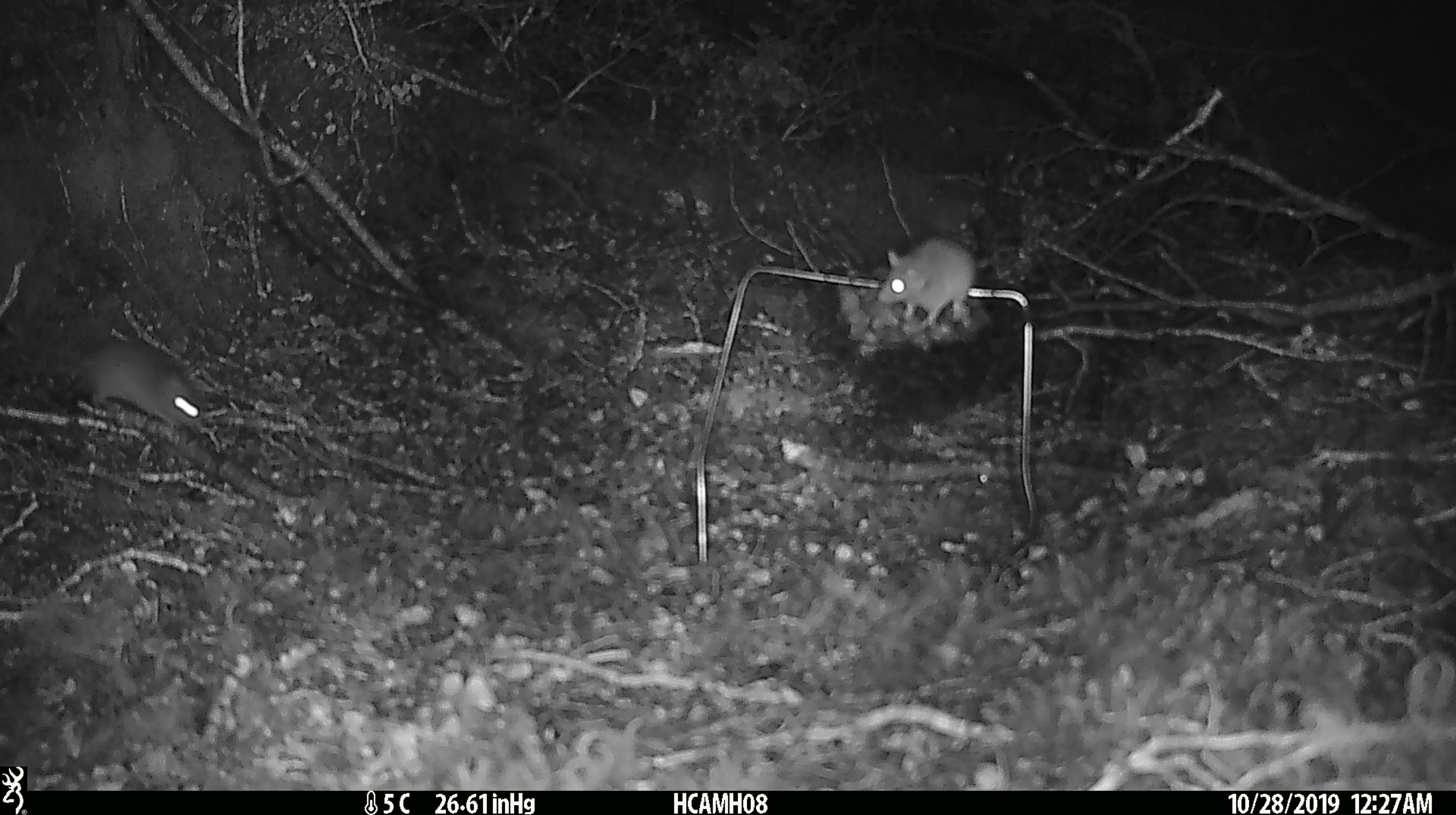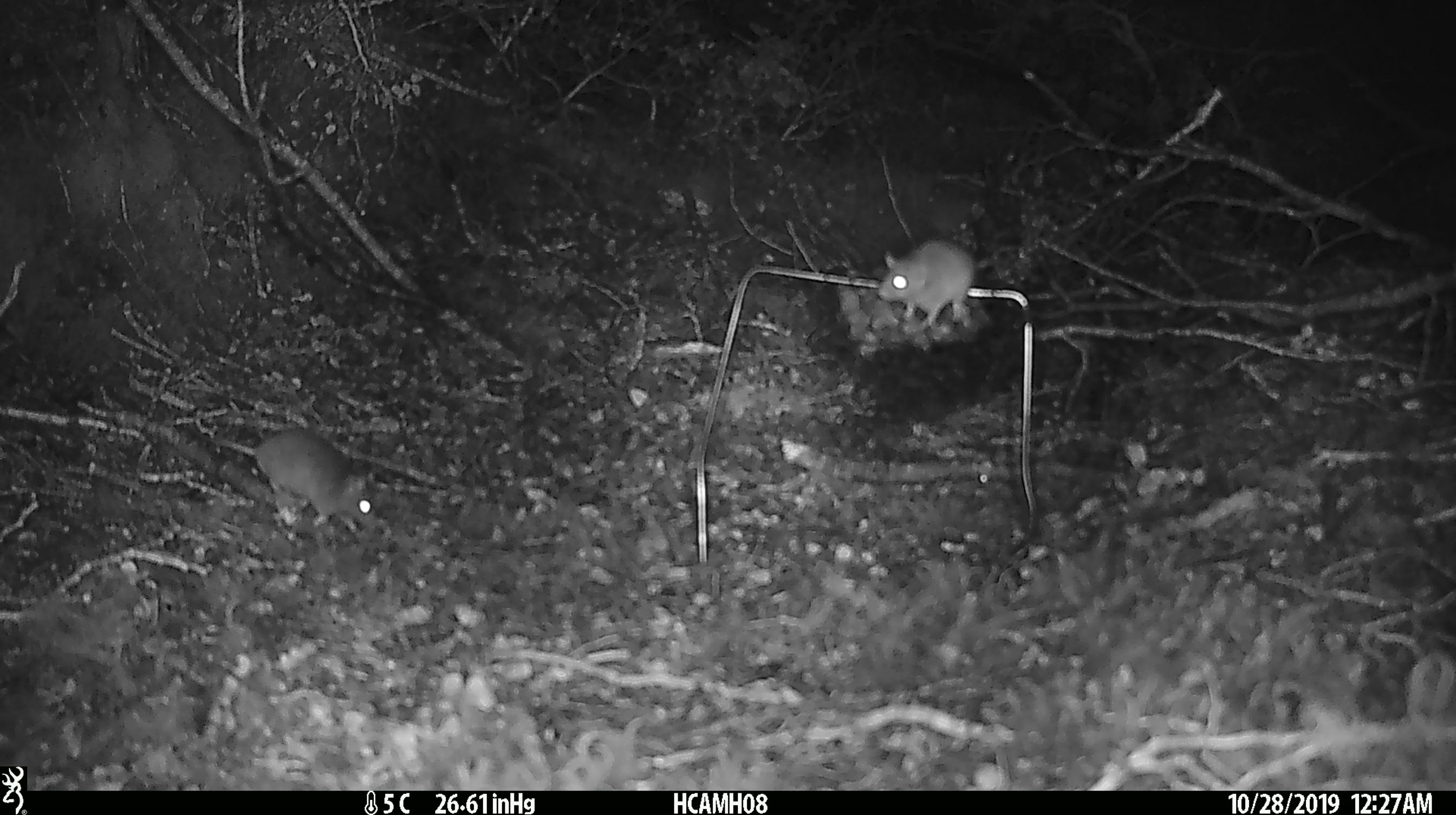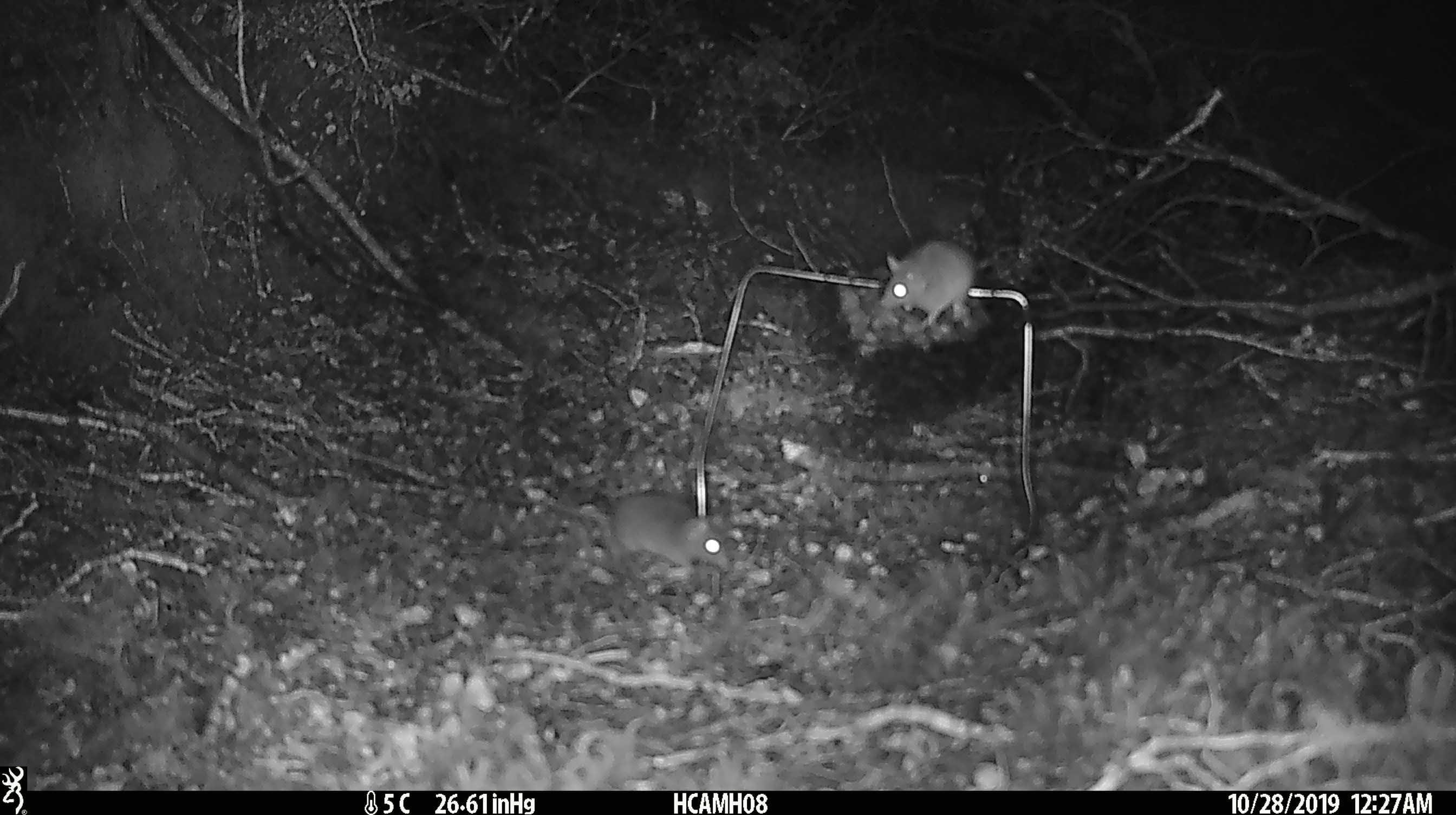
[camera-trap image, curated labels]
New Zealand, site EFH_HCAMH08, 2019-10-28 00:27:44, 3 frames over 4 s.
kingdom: Animalia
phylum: Chordata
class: Mammalia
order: Rodentia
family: Muridae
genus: Mus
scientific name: Mus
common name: mouse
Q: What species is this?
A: Mouse (Mus).